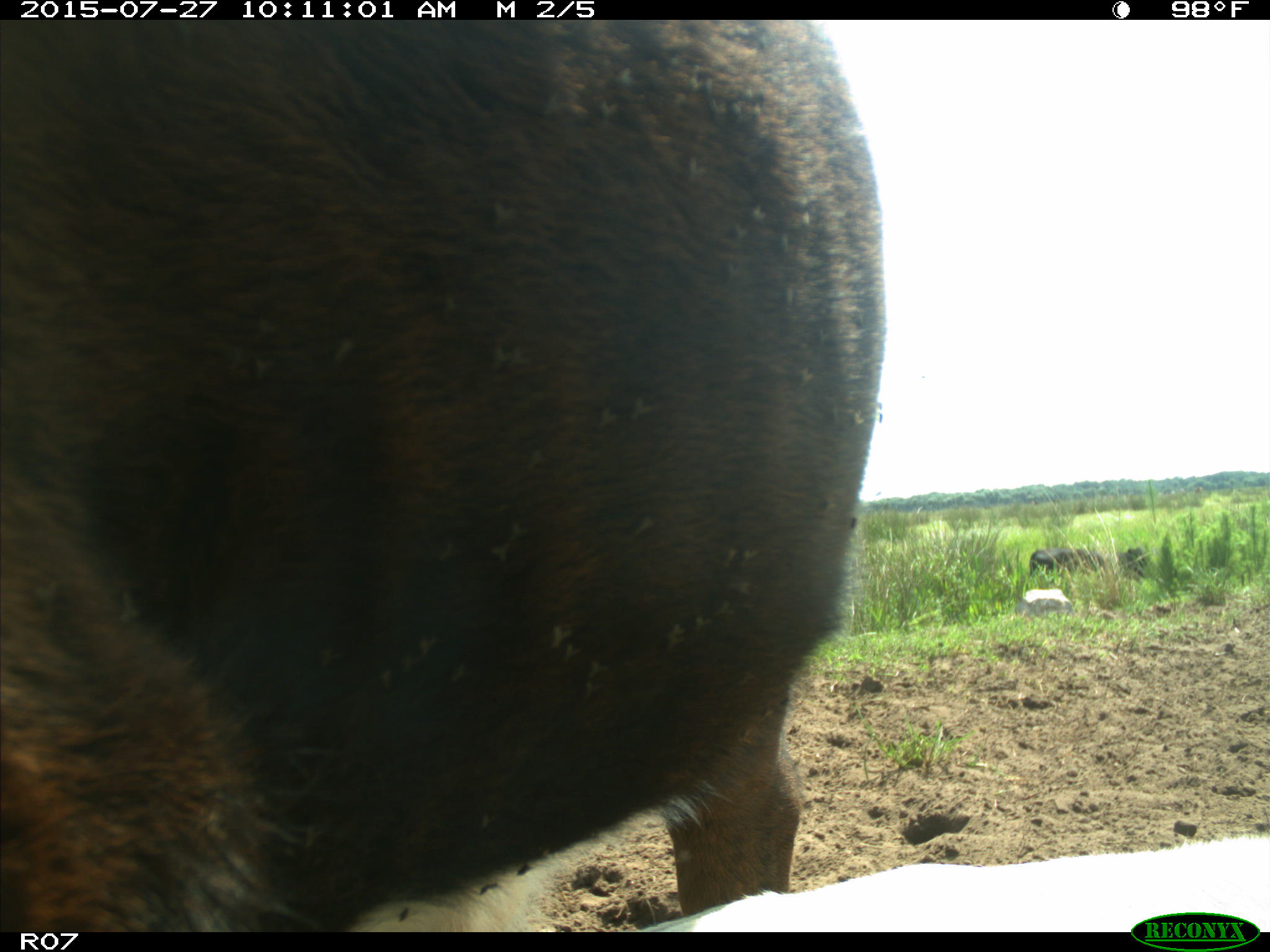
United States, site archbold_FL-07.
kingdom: Animalia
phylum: Chordata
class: Mammalia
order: Artiodactyla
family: Bovidae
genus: Bos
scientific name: Bos taurus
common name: domestic cow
Bos taurus (domestic cow).